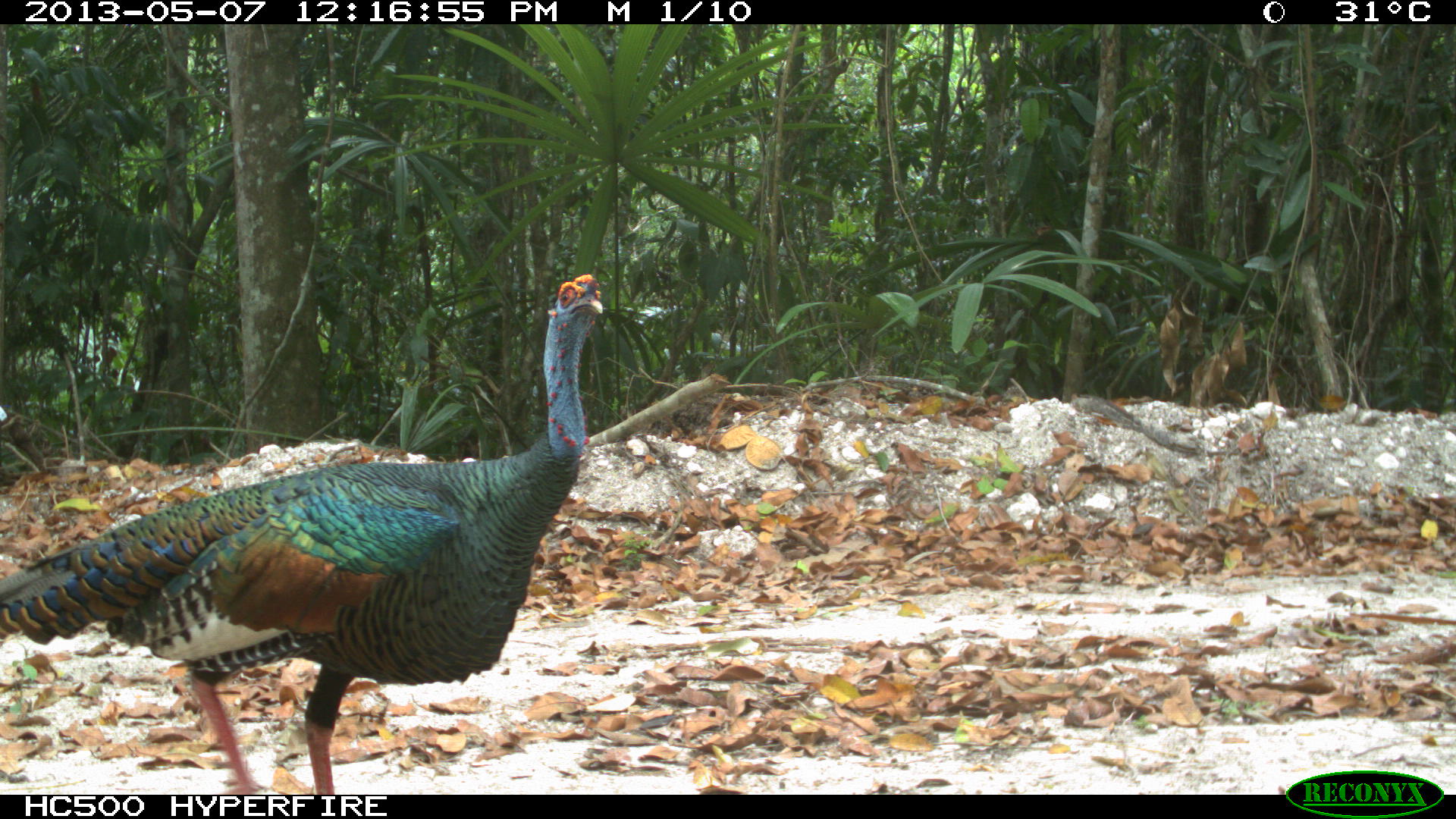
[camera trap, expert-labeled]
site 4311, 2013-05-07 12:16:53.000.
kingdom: Animalia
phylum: Chordata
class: Aves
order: Galliformes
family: Phasianidae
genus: Meleagris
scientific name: Meleagris ocellata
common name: ocellated turkey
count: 1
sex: male